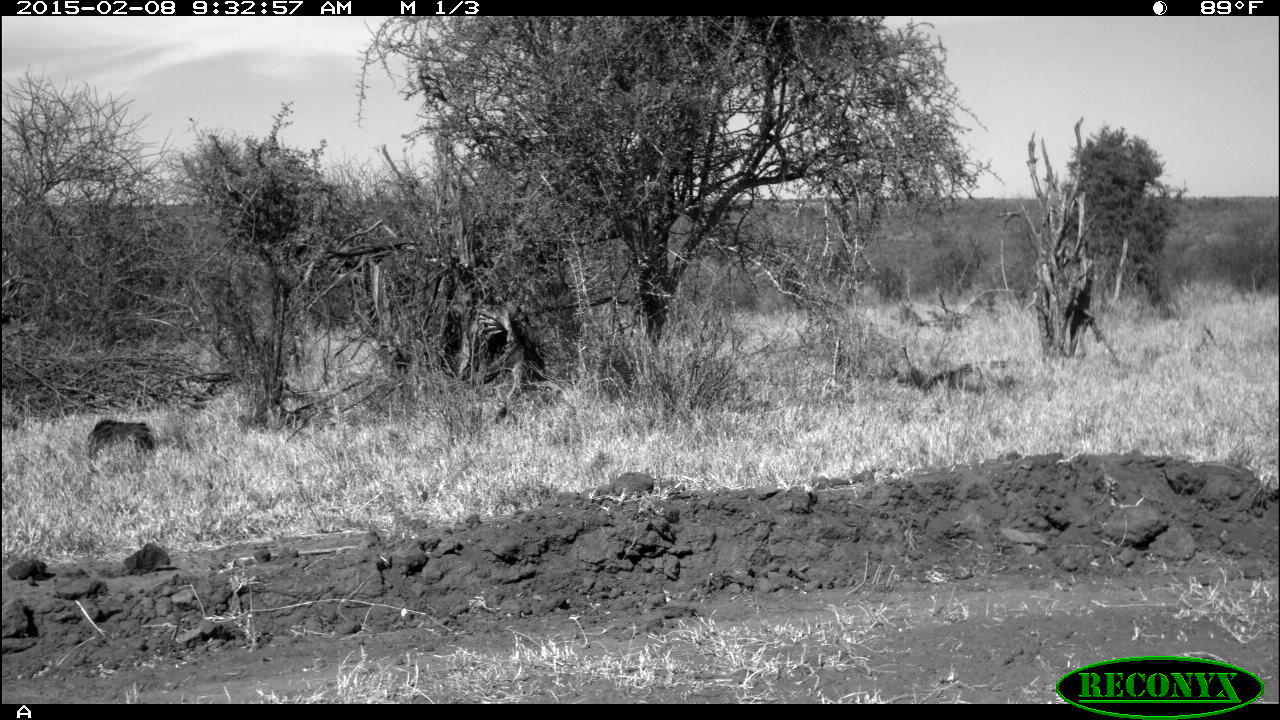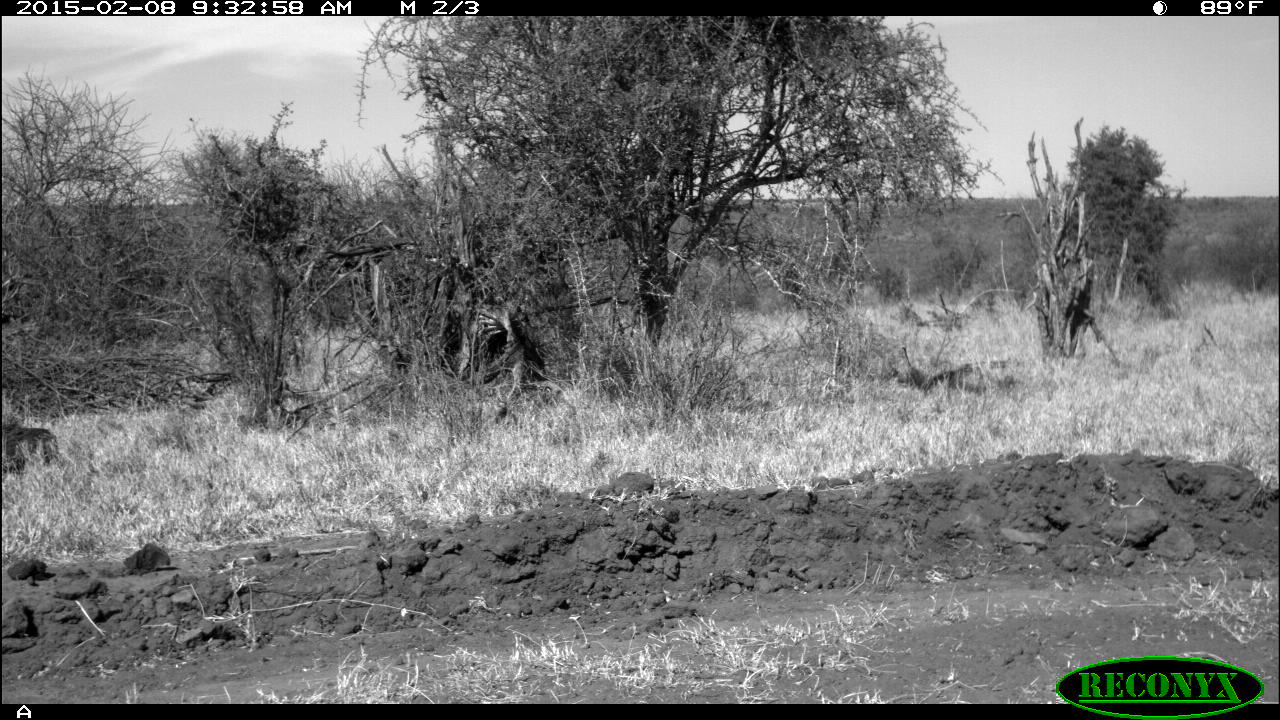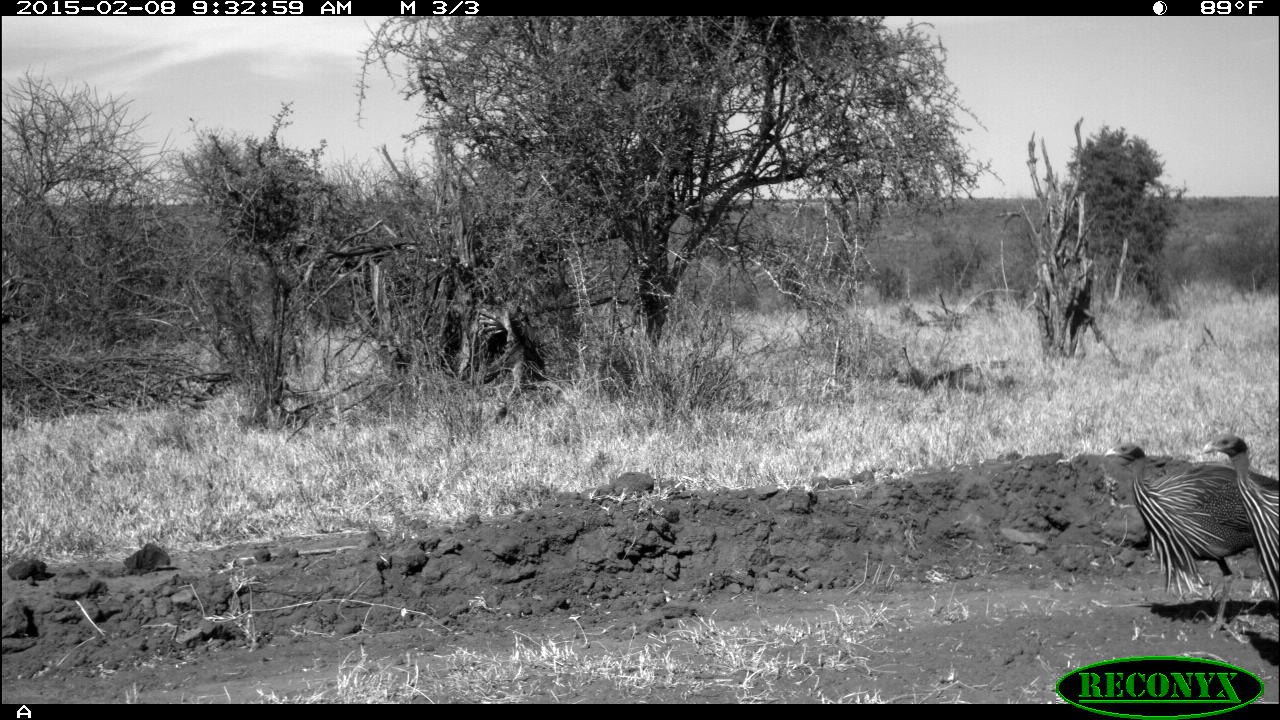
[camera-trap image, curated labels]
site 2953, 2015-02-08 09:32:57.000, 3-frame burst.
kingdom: Animalia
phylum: Chordata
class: Aves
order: Galliformes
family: Numididae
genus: Acryllium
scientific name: Acryllium vulturinum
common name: vulturine guineafowl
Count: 3.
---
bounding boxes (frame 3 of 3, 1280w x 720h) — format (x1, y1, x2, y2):
acryllium vulturinum: (1103, 440, 1280, 639); (1200, 432, 1280, 601)